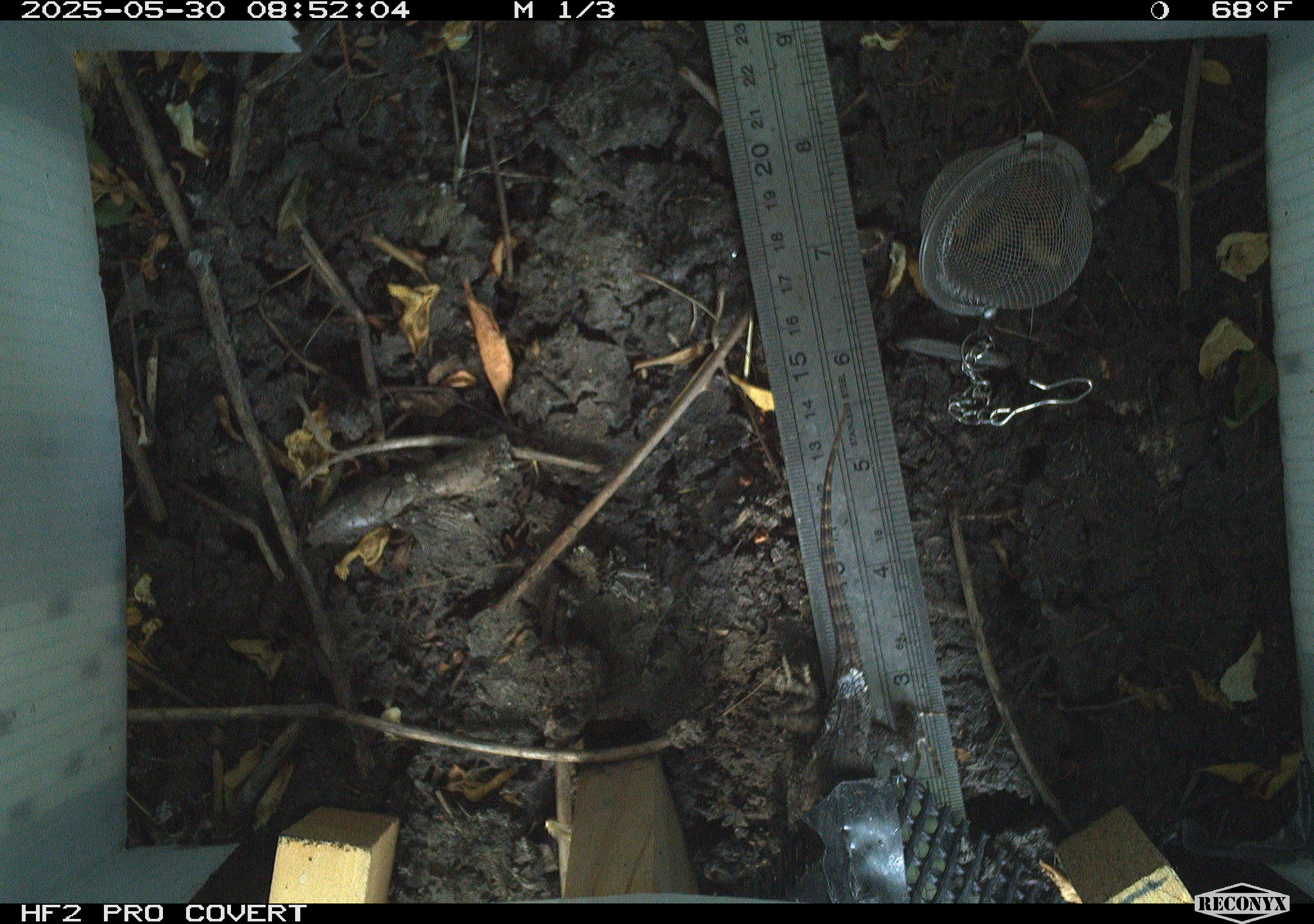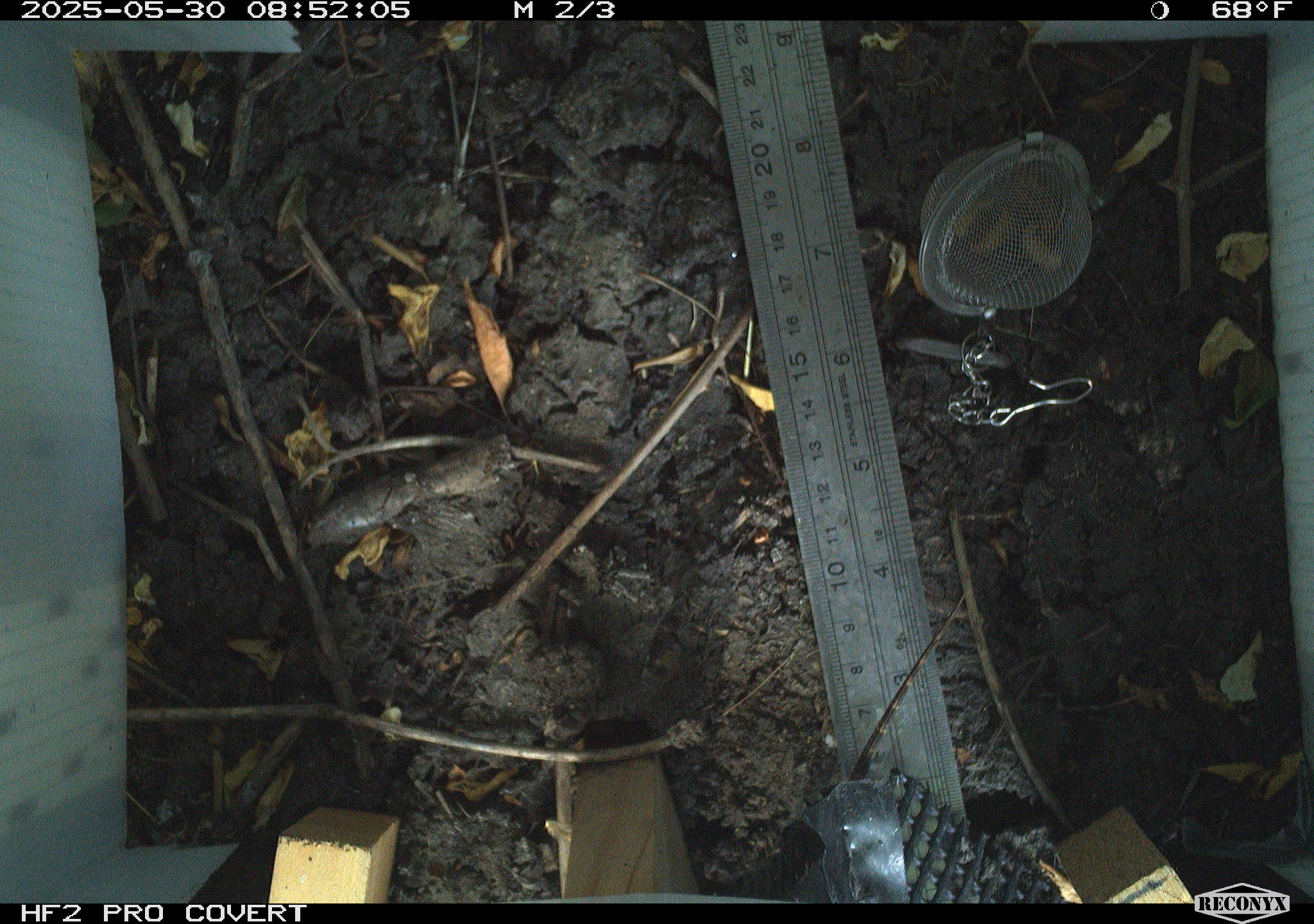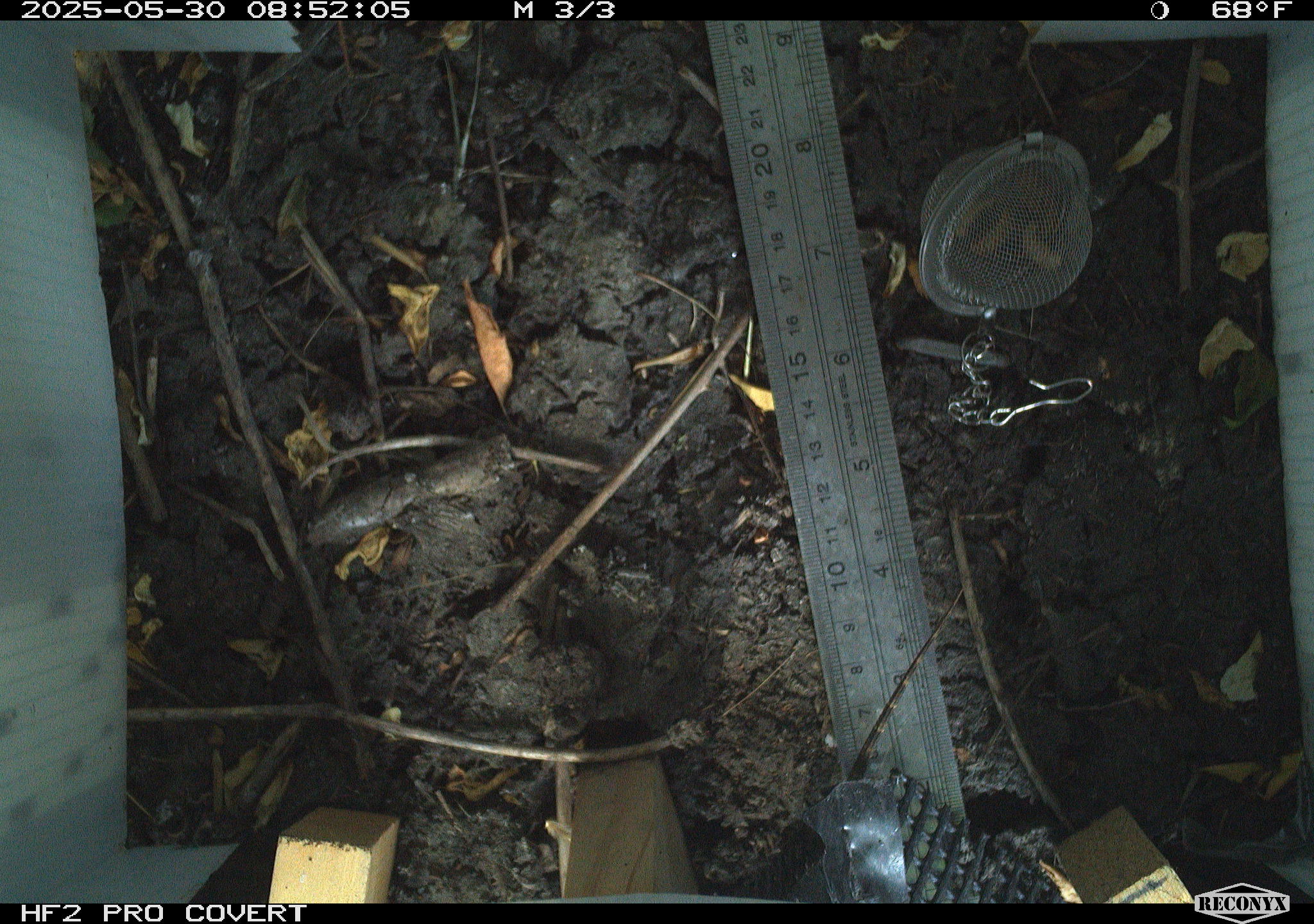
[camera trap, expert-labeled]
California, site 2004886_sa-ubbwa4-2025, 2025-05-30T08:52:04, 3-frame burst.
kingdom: Animalia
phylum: Chordata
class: Reptilia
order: Squamata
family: Phrynosomatidae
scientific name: Phrynosomatidae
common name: north american spiny lizards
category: sceloporus/uta species